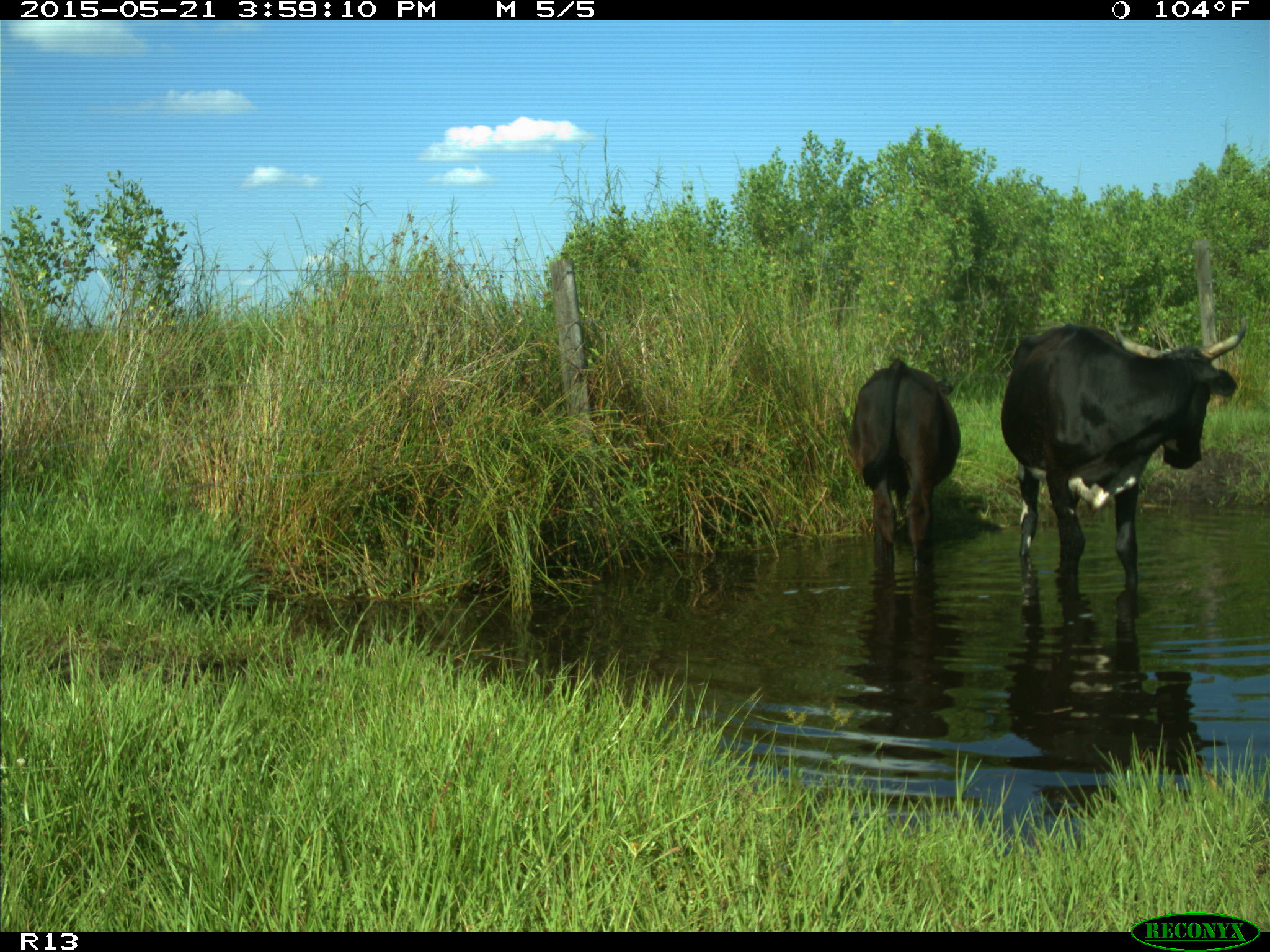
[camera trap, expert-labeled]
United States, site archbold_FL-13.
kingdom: Animalia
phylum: Chordata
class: Mammalia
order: Artiodactyla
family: Bovidae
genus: Bos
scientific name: Bos taurus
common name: domestic cow